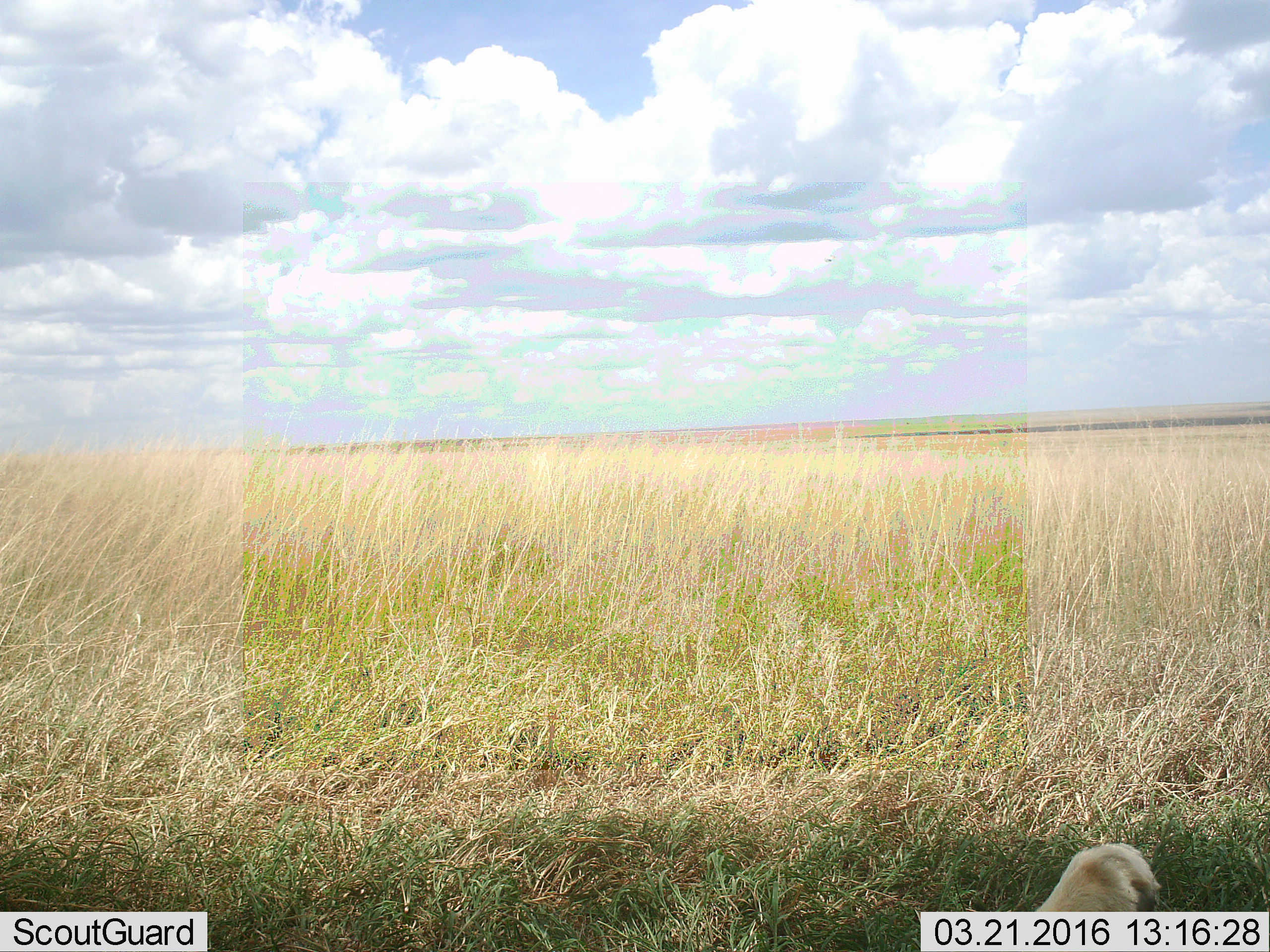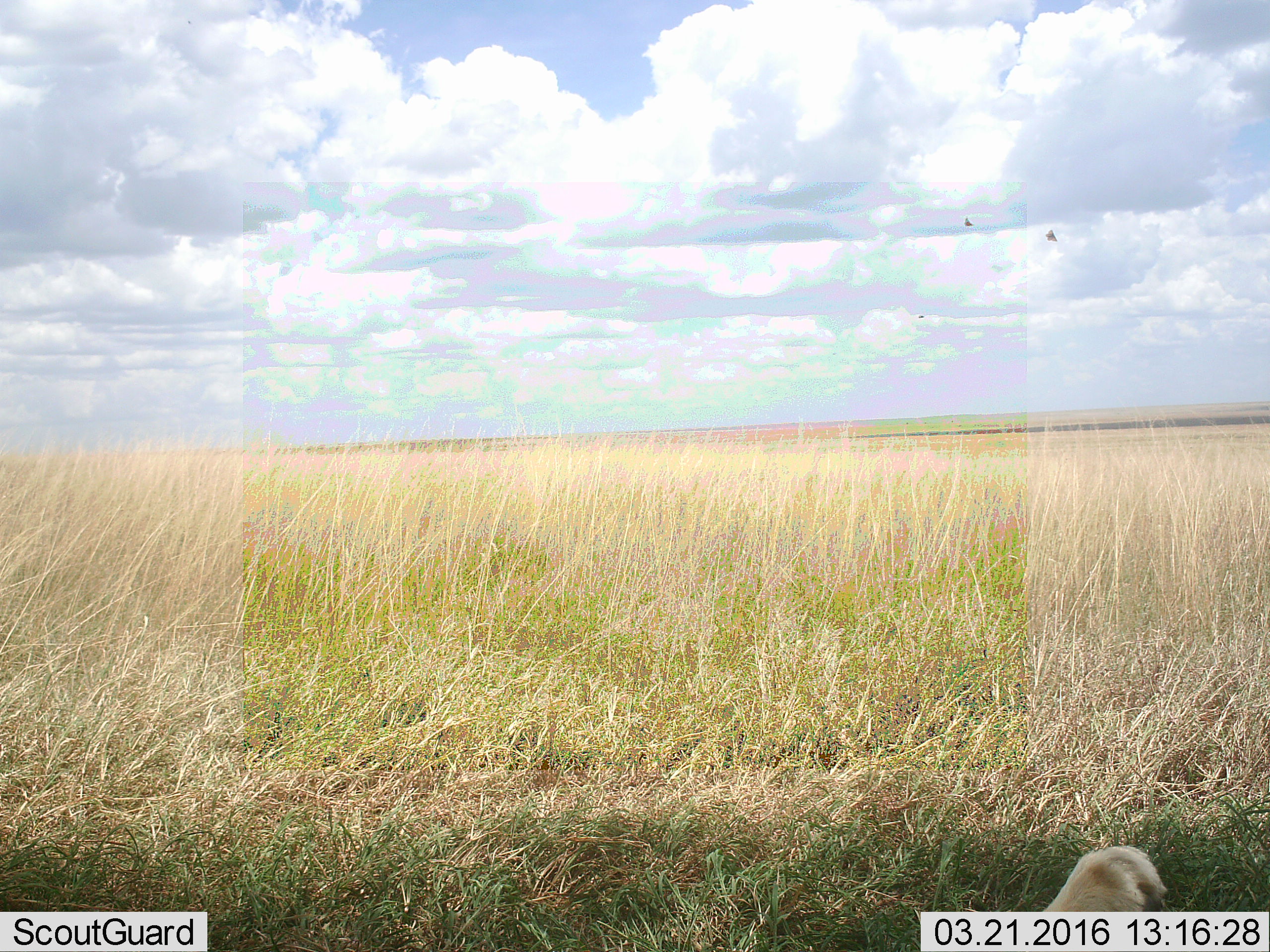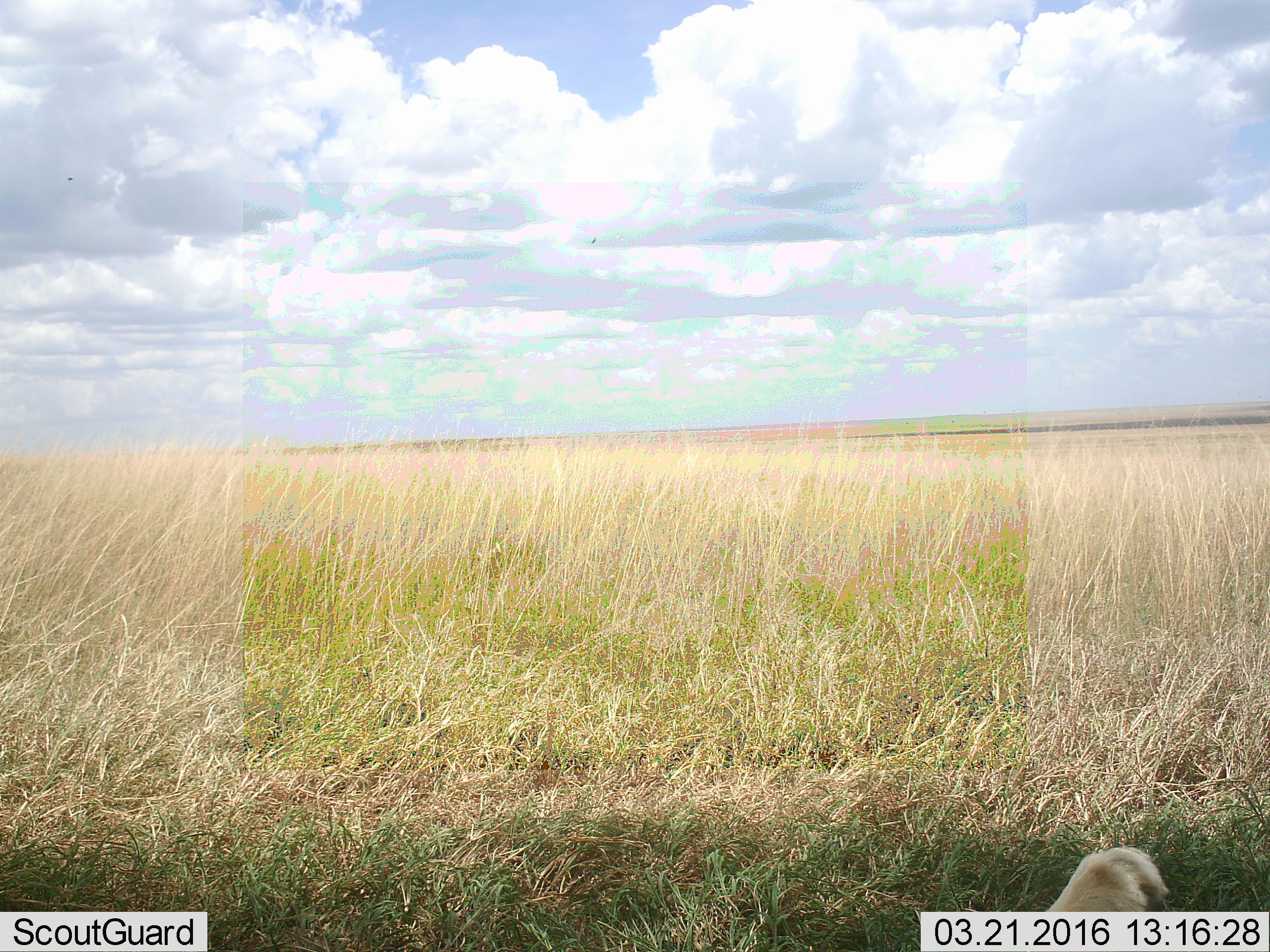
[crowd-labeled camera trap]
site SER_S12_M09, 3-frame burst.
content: unidentified animal